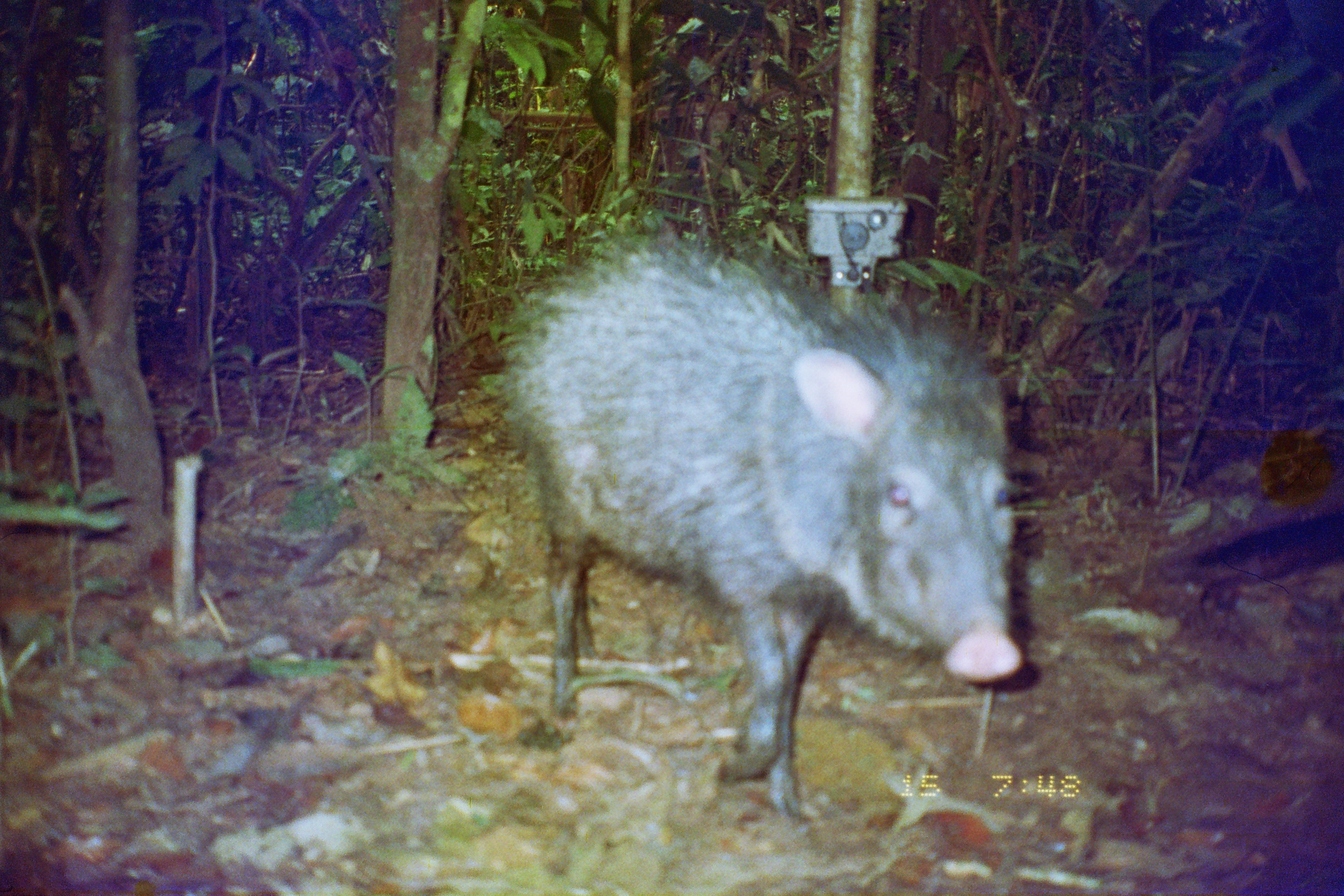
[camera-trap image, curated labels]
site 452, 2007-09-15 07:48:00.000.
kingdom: Animalia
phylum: Chordata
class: Mammalia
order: Artiodactyla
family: Tayassuidae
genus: Pecari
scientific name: Pecari tajacu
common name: collared peccary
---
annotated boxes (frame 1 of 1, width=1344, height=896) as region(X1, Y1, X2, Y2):
pecari tajacu: region(482, 206, 1021, 817)